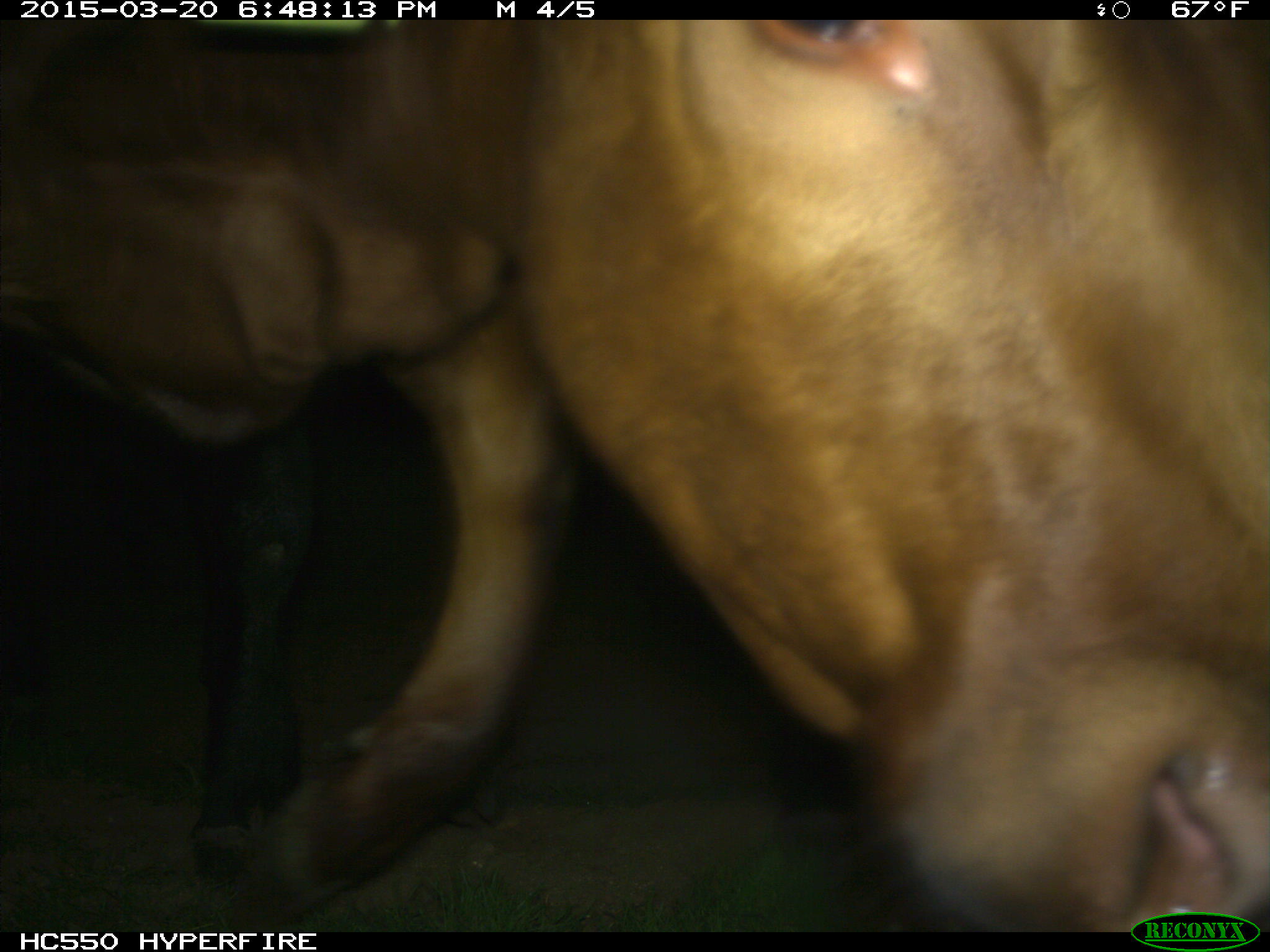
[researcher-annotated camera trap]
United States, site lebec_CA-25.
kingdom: Animalia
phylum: Chordata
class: Mammalia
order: Artiodactyla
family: Bovidae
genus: Bos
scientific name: Bos taurus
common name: domestic cow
Bos taurus (domestic cow).